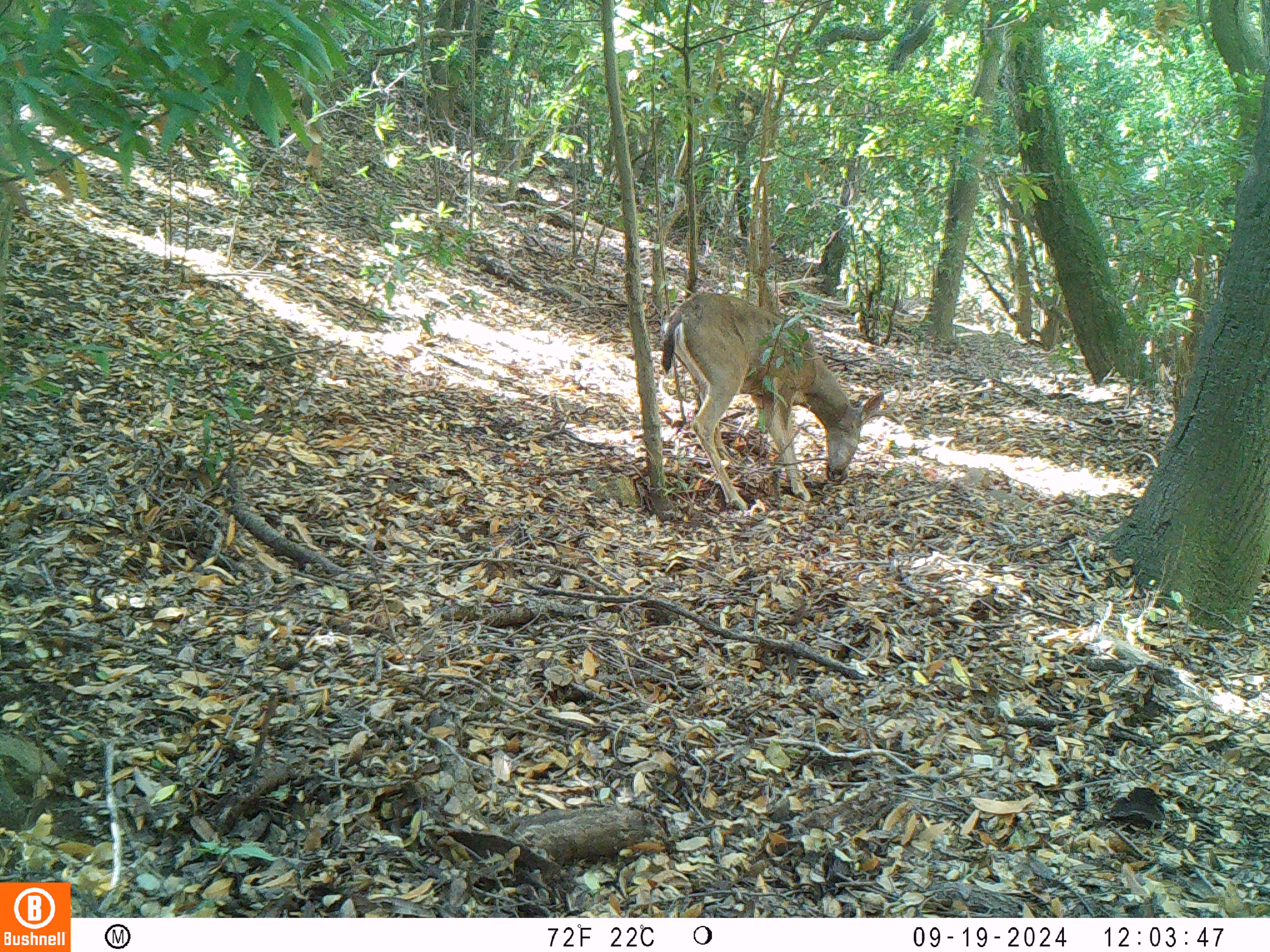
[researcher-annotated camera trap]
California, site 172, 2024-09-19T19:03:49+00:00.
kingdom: Animalia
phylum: Chordata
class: Mammalia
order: Artiodactyla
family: Cervidae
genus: Odocoileus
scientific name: Odocoileus hemionus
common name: mule deer